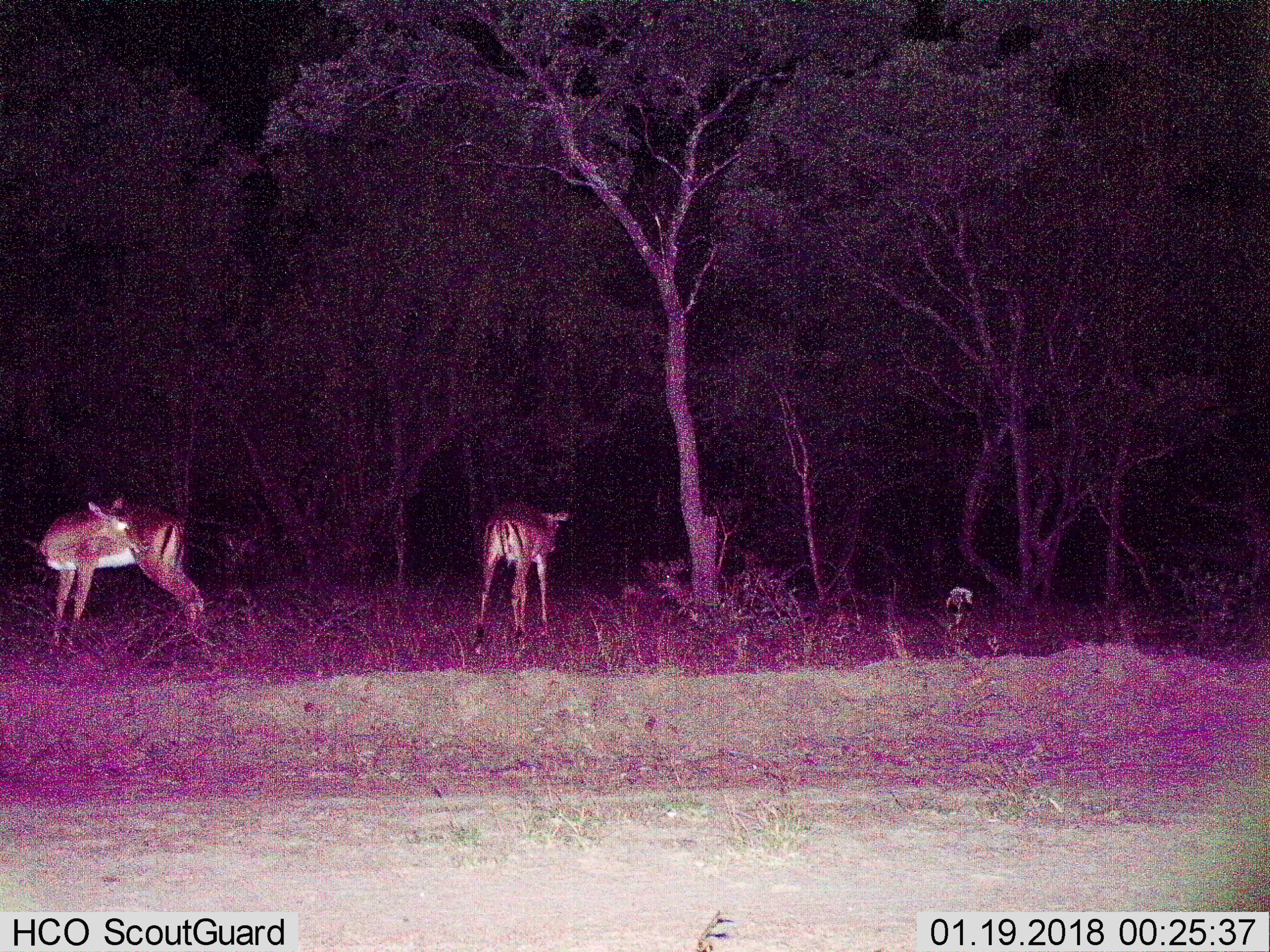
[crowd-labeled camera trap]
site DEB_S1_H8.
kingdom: Animalia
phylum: Chordata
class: Mammalia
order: Artiodactyla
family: Bovidae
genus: Aepyceros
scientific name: Aepyceros melampus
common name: impala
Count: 2.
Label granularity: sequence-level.